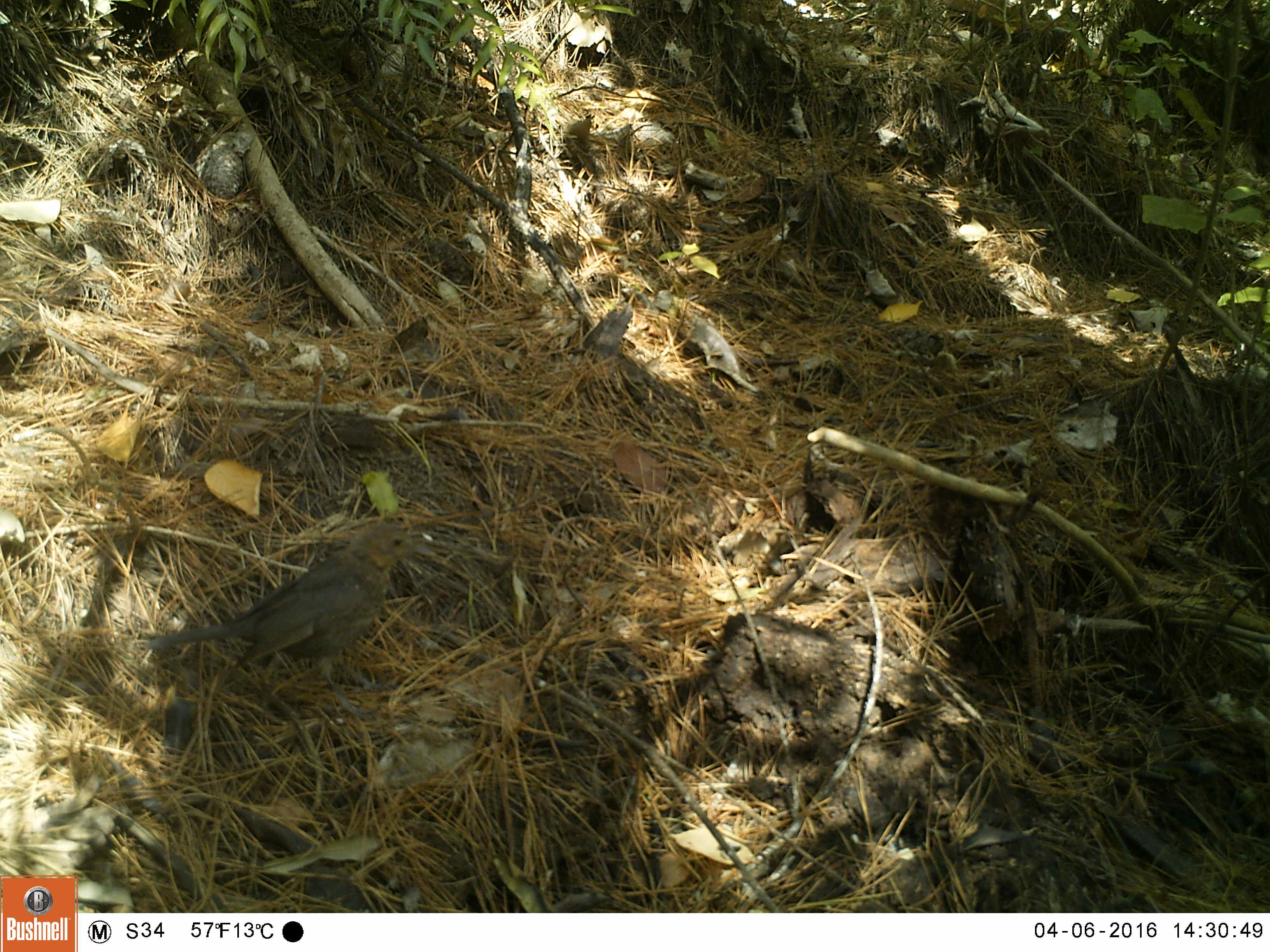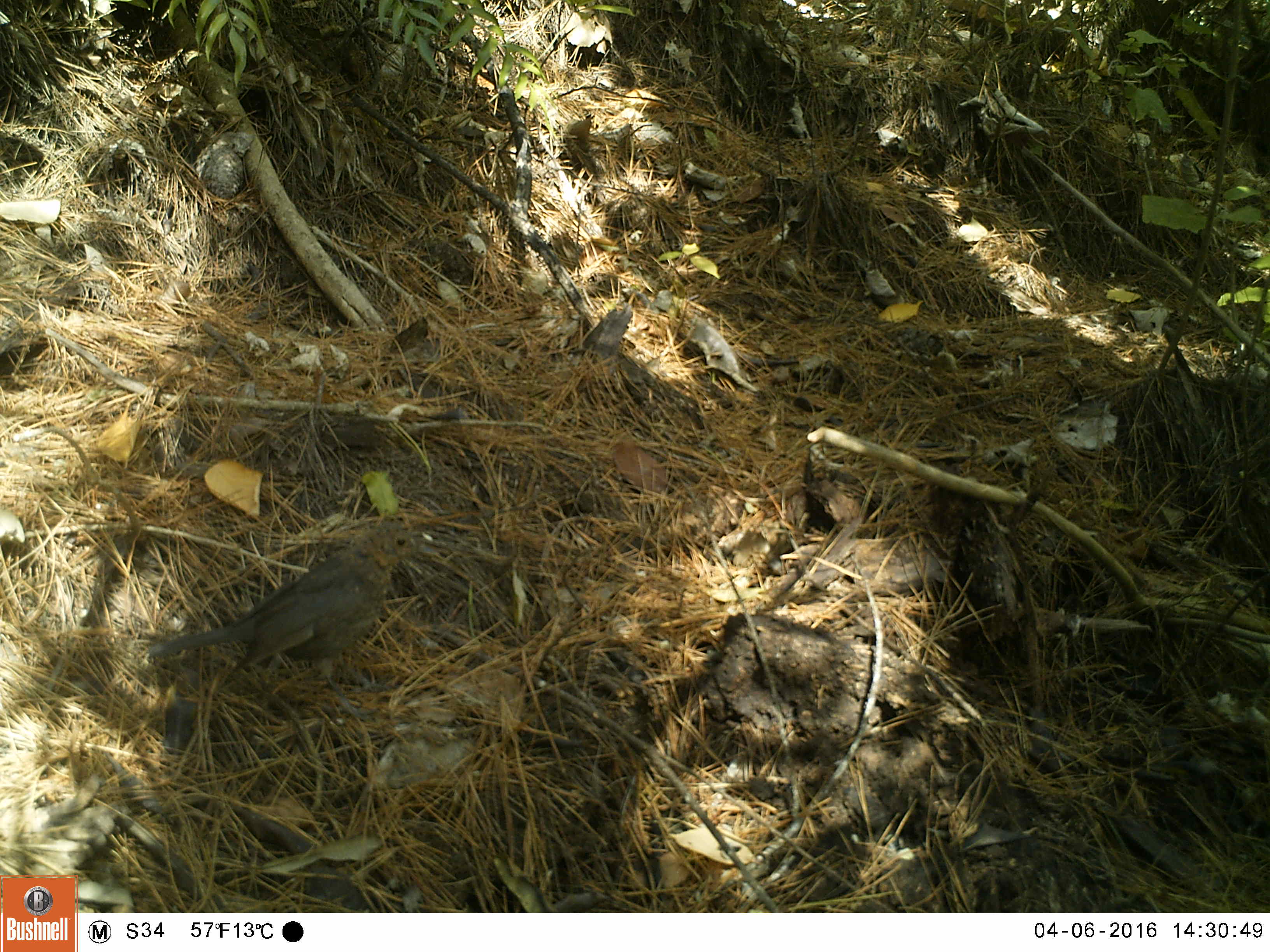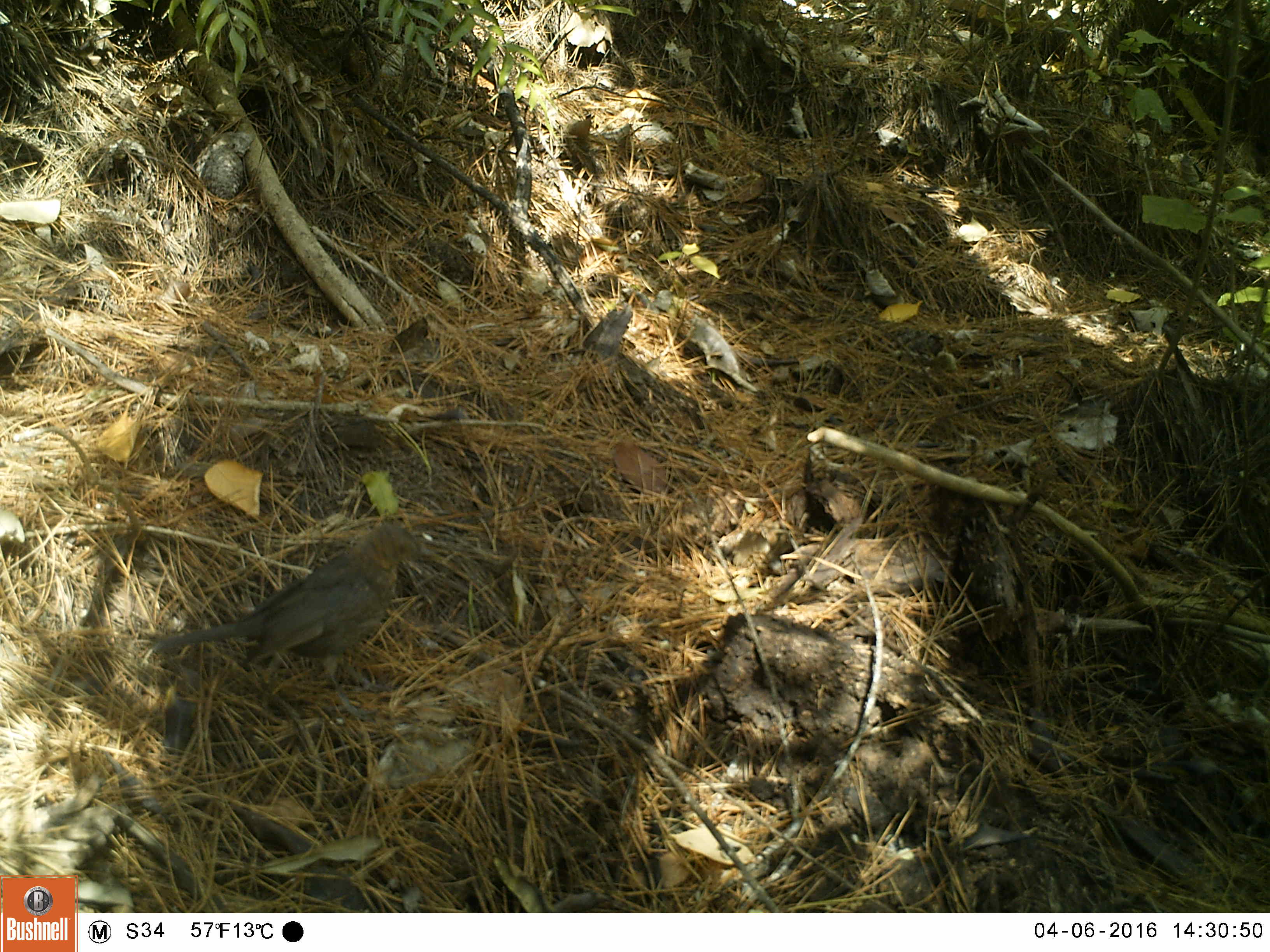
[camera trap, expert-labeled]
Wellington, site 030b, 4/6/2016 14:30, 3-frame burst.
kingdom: Animalia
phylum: Chordata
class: Aves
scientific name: Aves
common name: bird